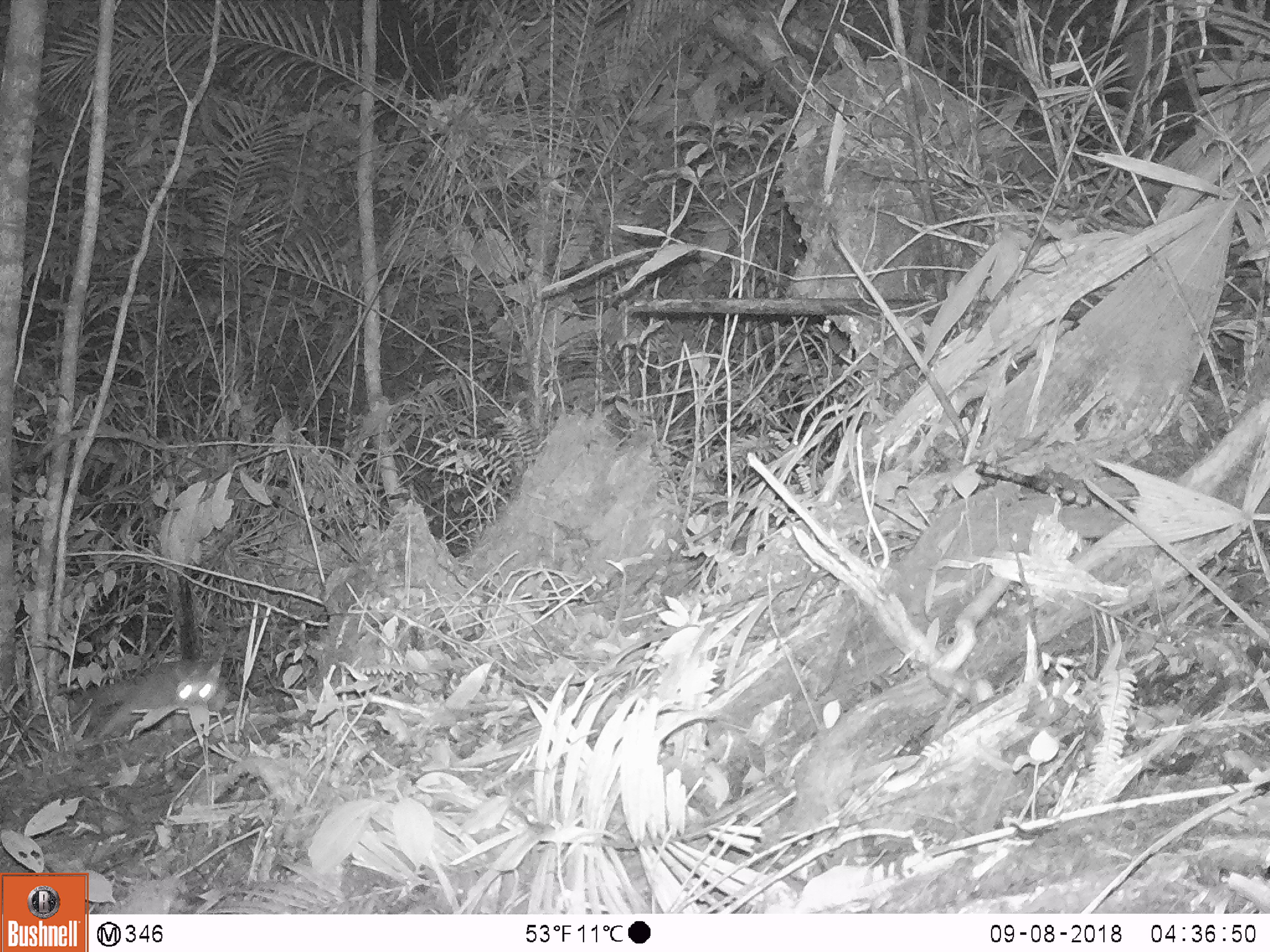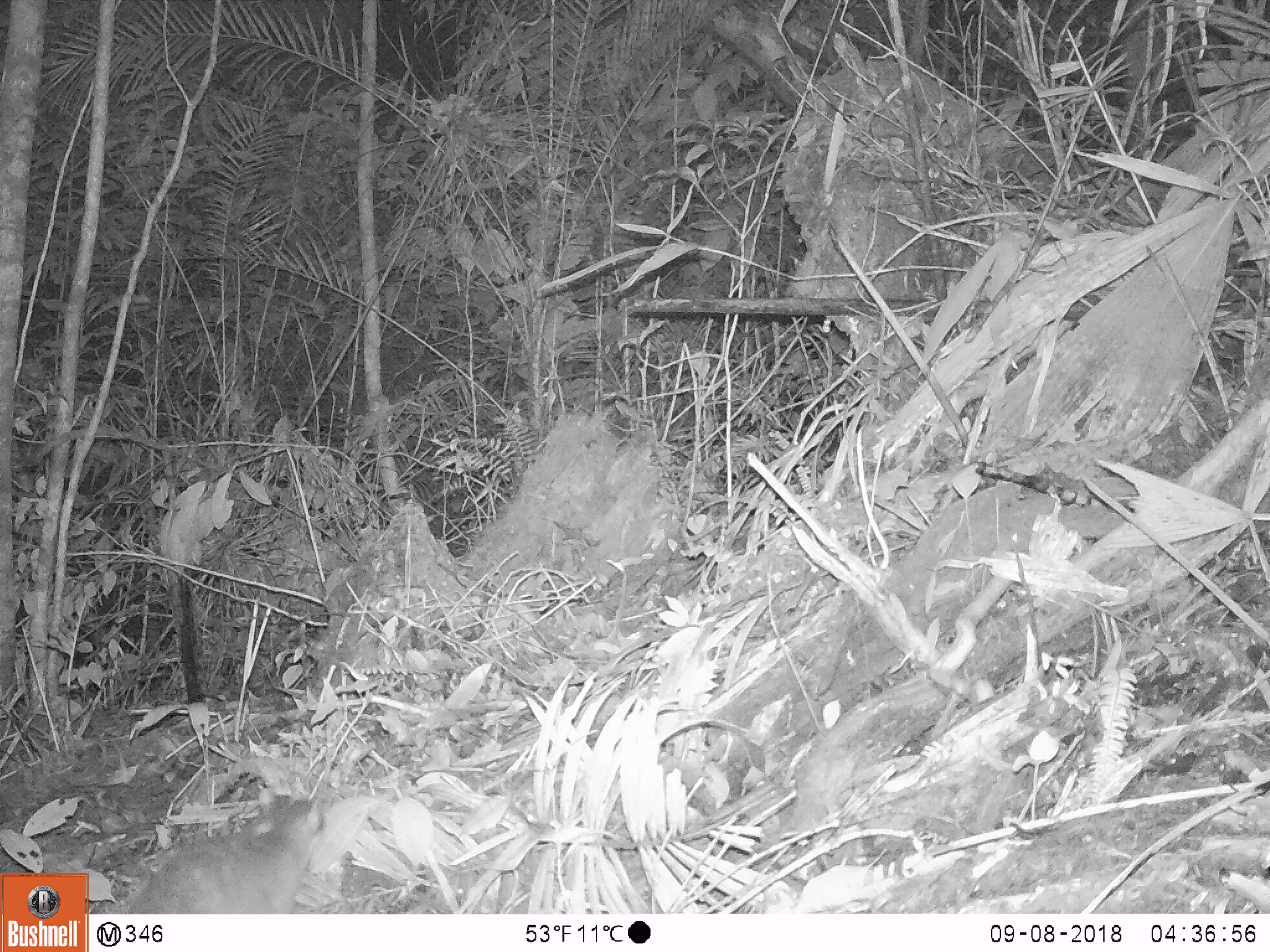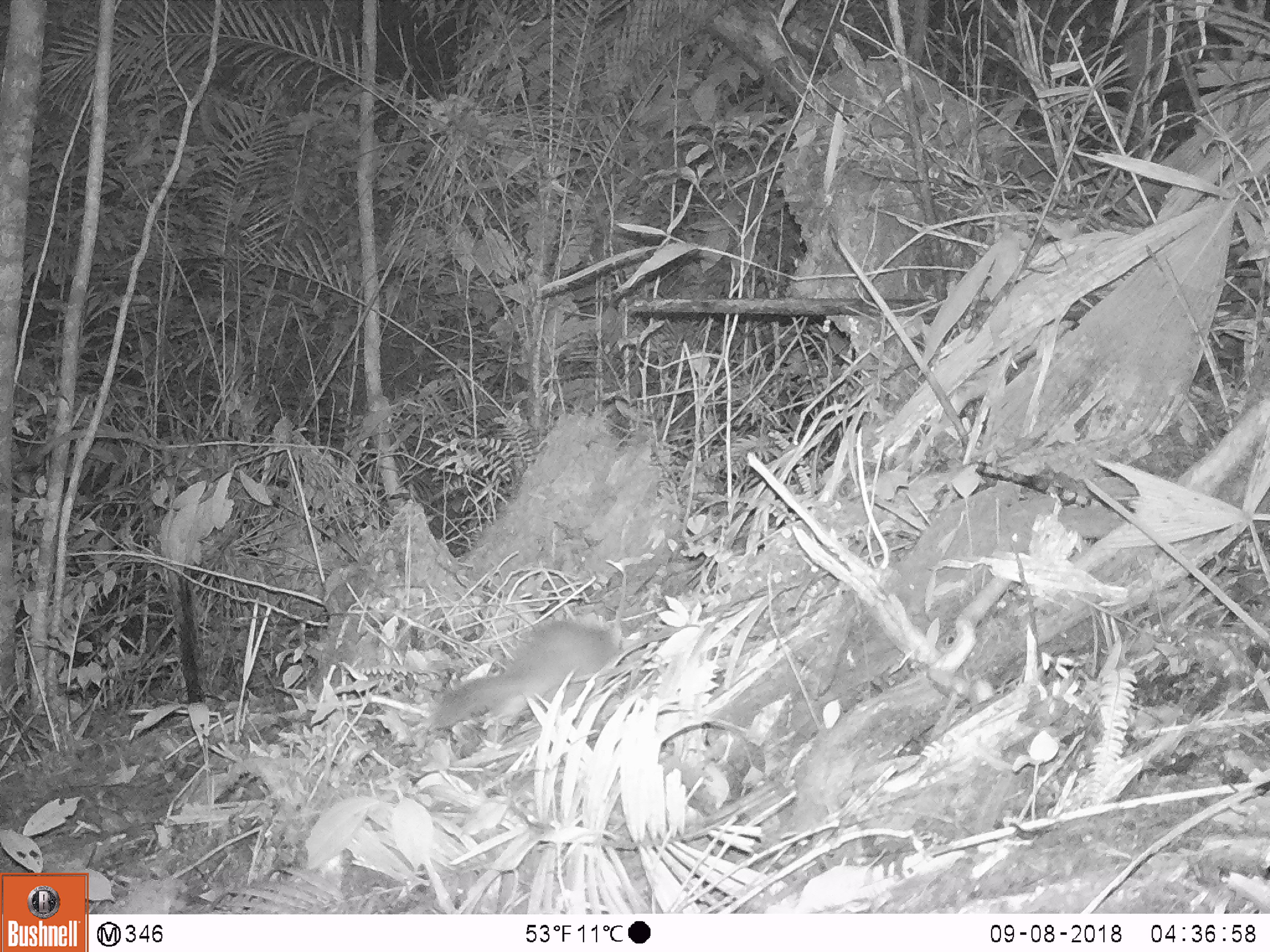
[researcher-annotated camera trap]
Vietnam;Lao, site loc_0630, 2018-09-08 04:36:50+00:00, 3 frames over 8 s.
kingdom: Animalia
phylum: Chordata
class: Mammalia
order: Carnivora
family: Mustelidae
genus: Melogale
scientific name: Melogale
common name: ferret badger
Ferret badger (Melogale). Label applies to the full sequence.